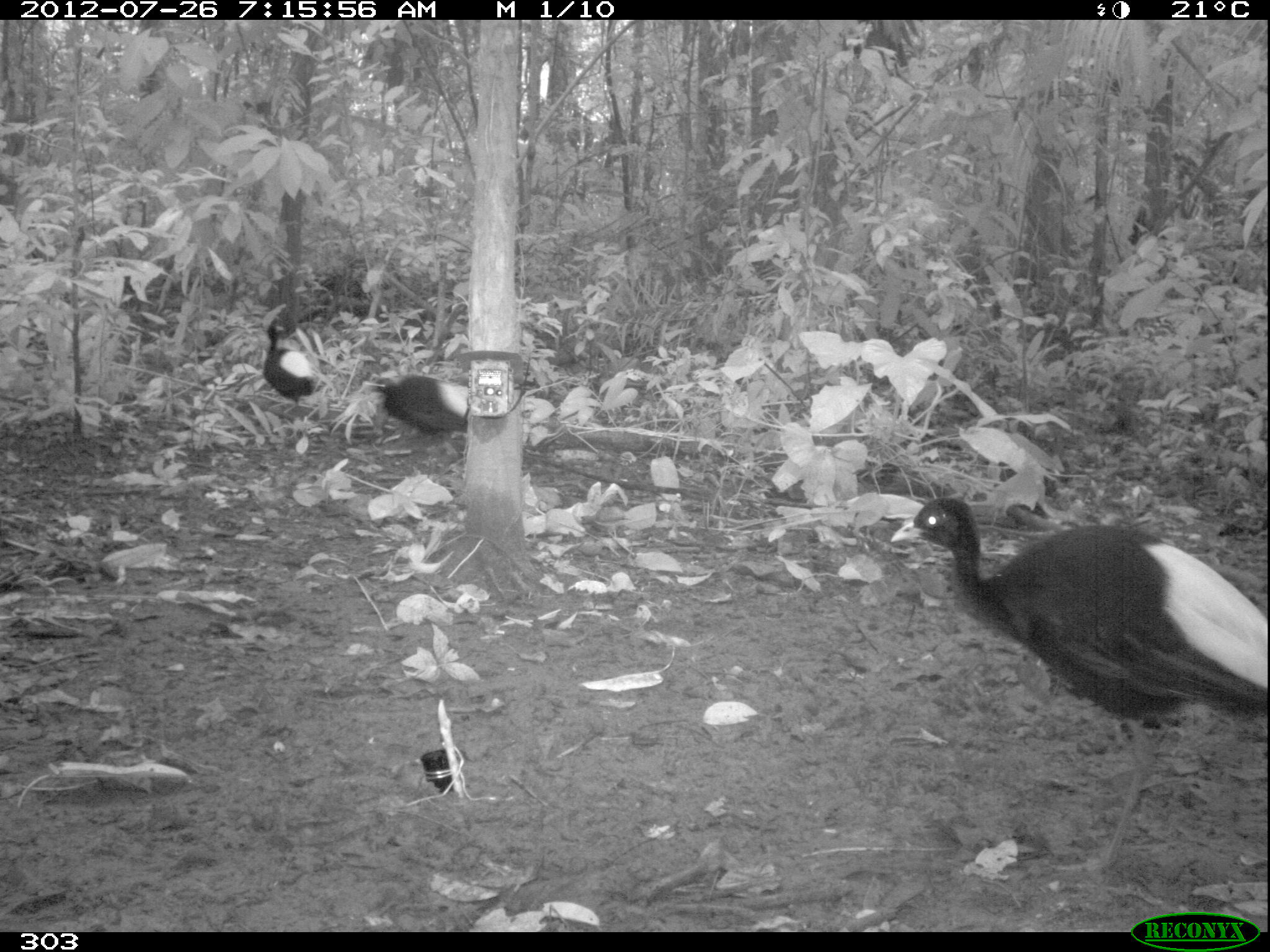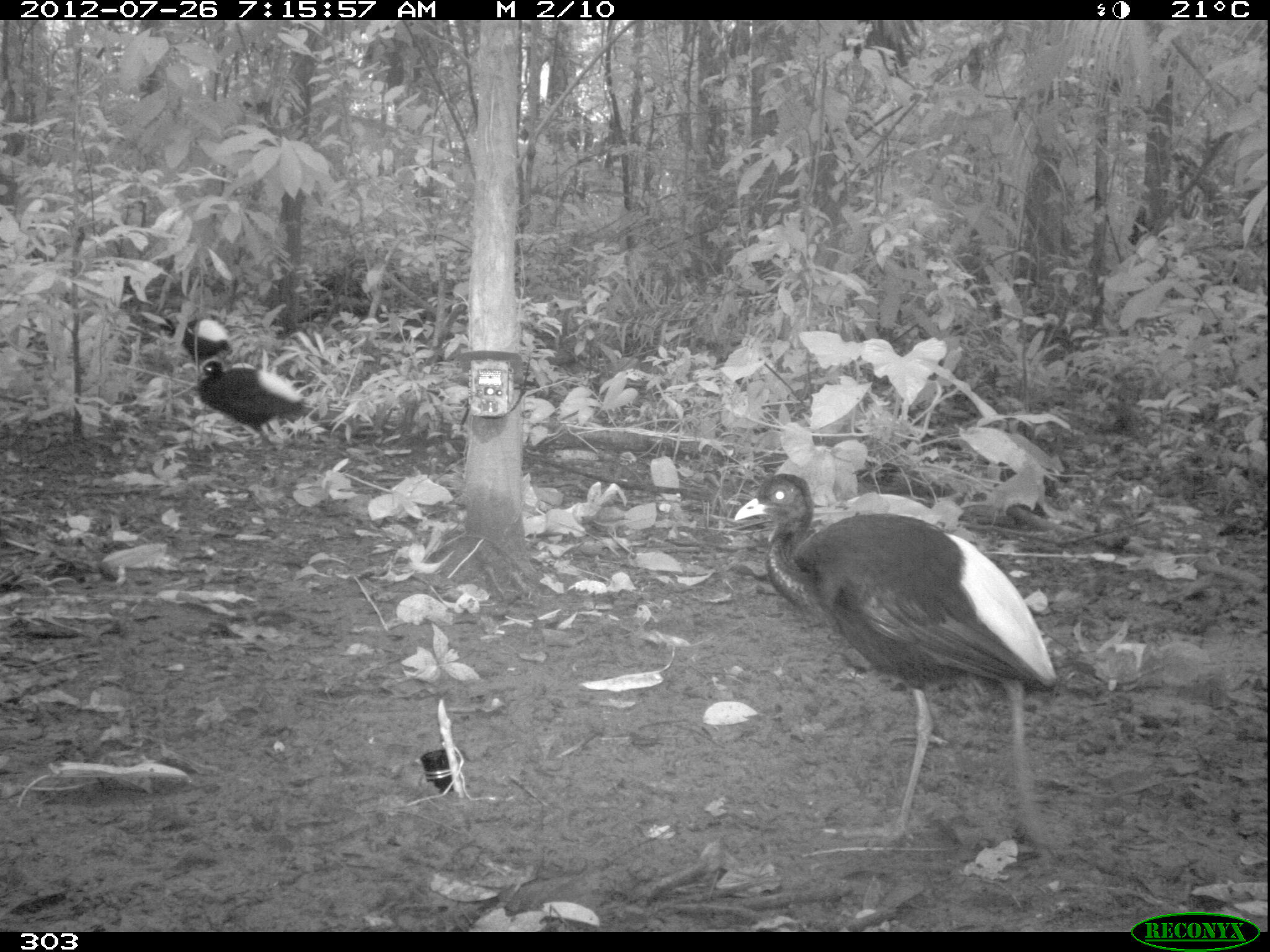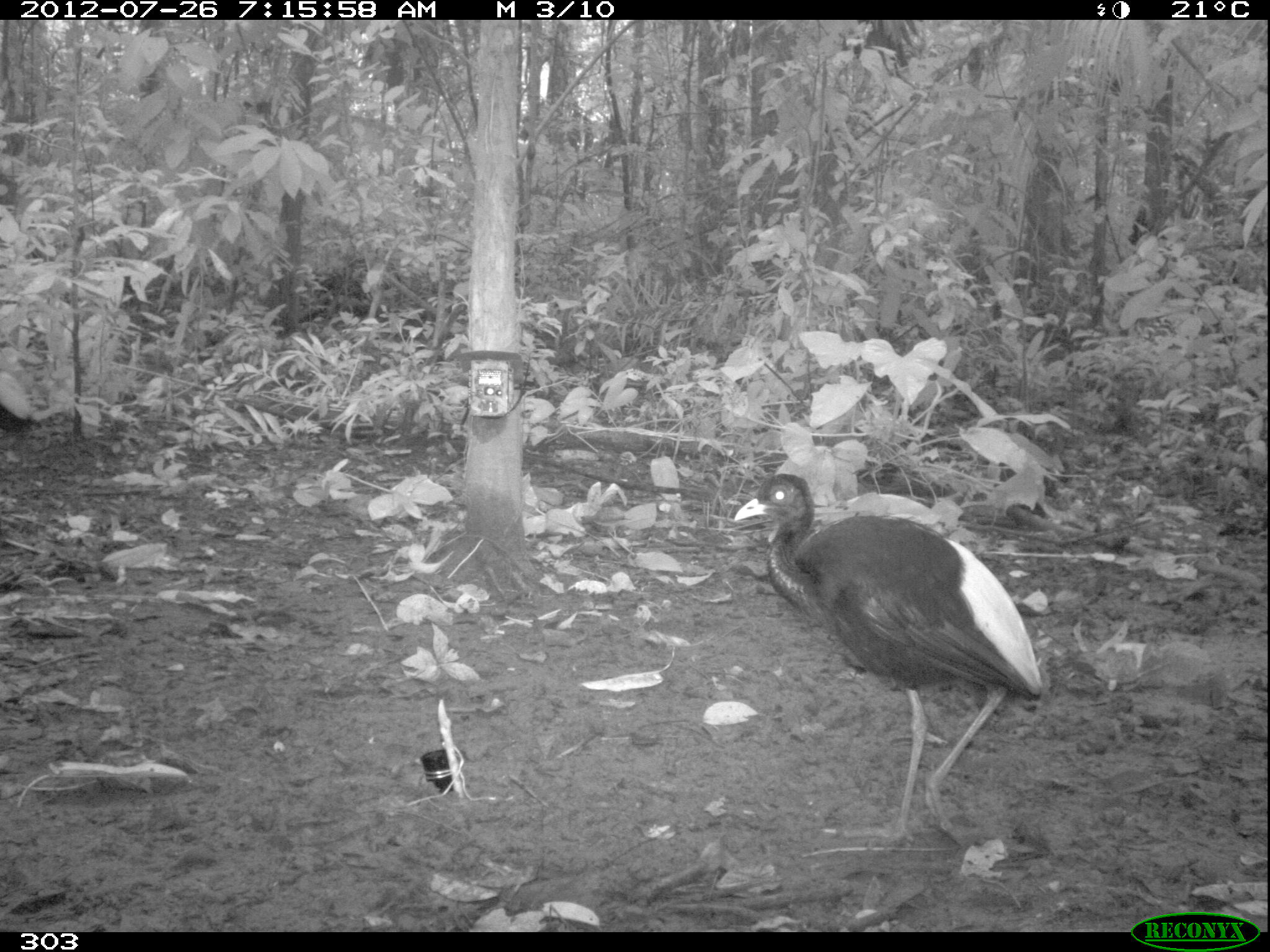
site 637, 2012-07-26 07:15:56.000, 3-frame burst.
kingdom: Animalia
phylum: Chordata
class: Aves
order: Gruiformes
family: Psophiidae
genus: Psophia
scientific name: Psophia leucoptera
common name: pale-winged trumpeter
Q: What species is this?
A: Psophia leucoptera (pale-winged trumpeter).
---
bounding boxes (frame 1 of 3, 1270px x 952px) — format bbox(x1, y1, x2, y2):
psophia leucoptera: bbox(888, 497, 1269, 877); bbox(367, 375, 470, 465); bbox(263, 323, 327, 408)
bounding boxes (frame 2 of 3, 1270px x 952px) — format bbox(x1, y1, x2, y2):
psophia leucoptera: bbox(733, 473, 1059, 867); bbox(196, 358, 304, 446); bbox(154, 317, 234, 381)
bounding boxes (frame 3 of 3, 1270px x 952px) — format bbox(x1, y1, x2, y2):
psophia leucoptera: bbox(731, 471, 1044, 847); bbox(0, 370, 33, 434)